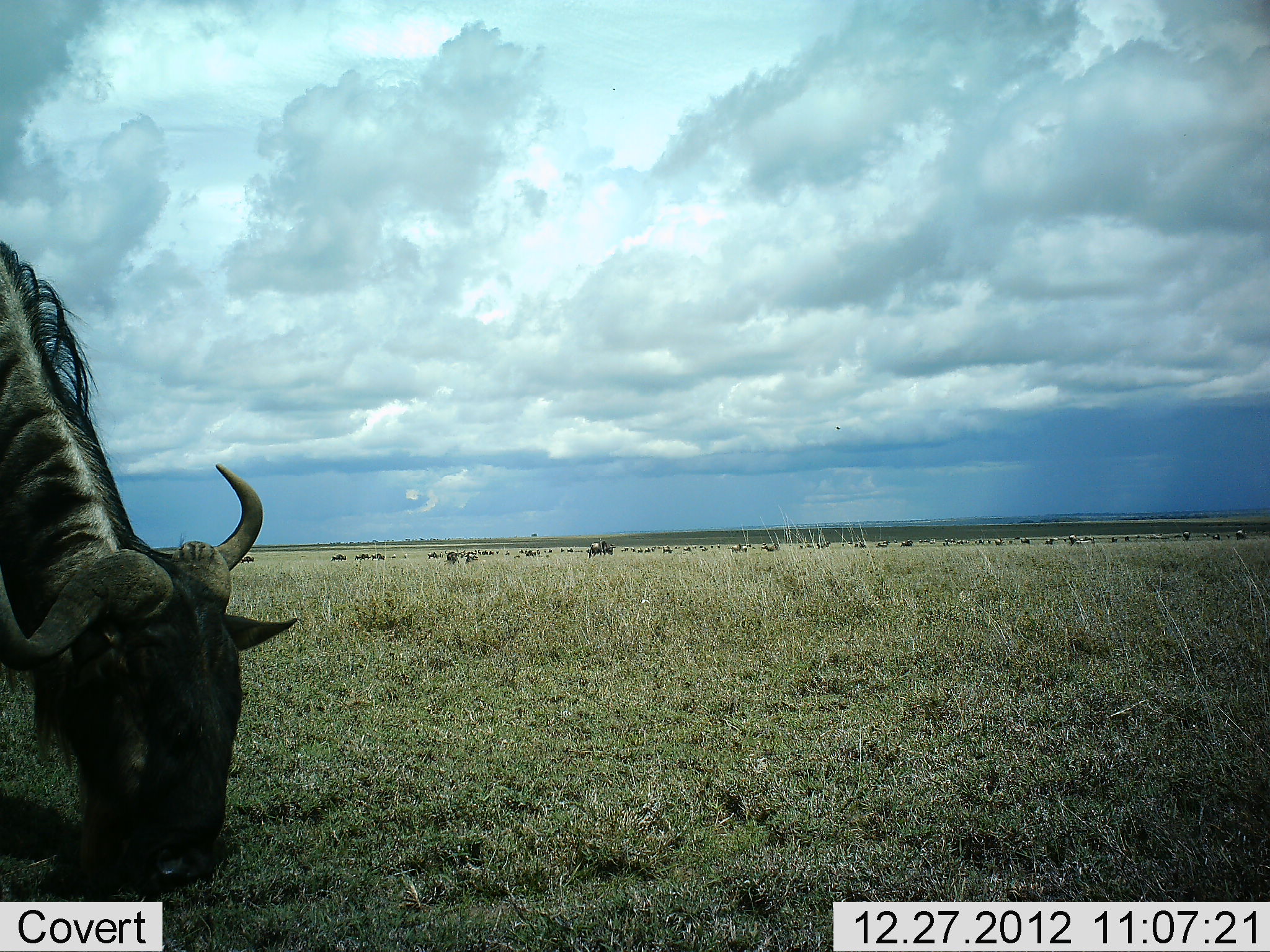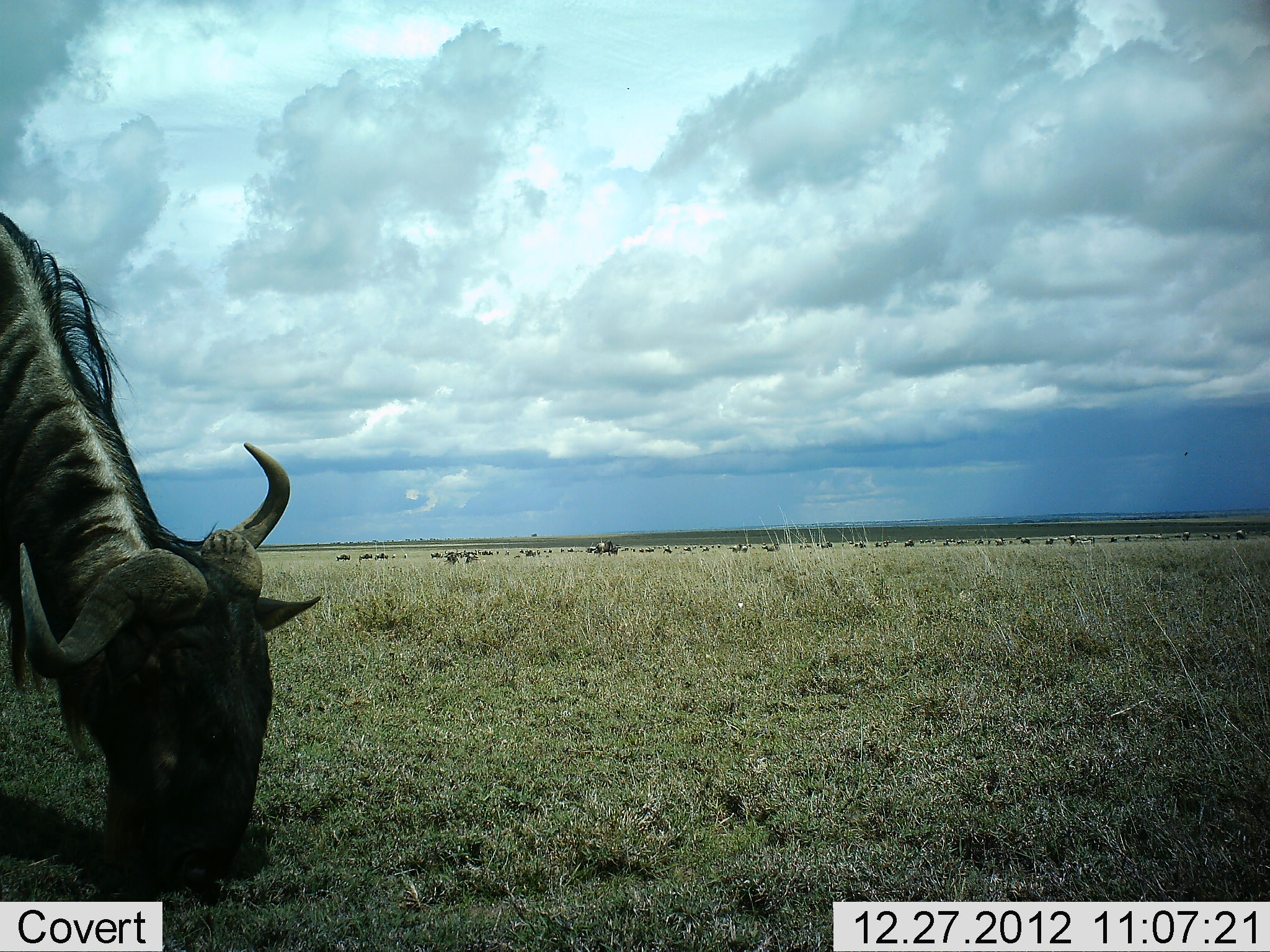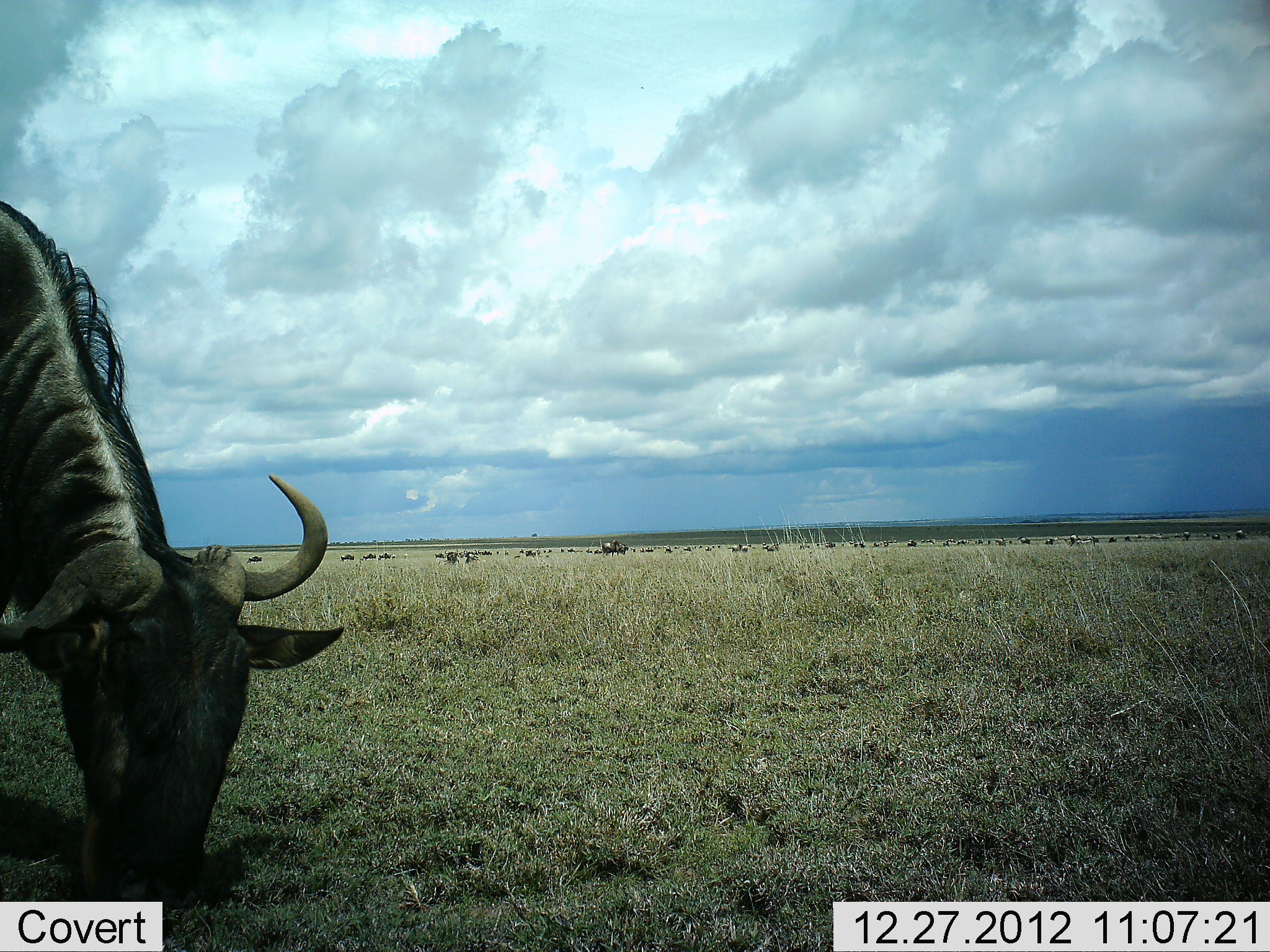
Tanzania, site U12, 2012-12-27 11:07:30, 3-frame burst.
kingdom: Animalia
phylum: Chordata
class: Mammalia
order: Artiodactyla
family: Bovidae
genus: Connochaetes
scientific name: Connochaetes taurinus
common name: blue wildebeest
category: wildebeest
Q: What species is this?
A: Wildebeest (blue wildebeest) (Connochaetes taurinus).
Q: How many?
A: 11-50.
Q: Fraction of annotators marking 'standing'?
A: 30%.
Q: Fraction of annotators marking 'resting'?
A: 10%.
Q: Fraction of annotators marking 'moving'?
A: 50%.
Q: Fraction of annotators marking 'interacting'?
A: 0%.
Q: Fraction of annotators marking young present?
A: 0%.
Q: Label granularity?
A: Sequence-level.